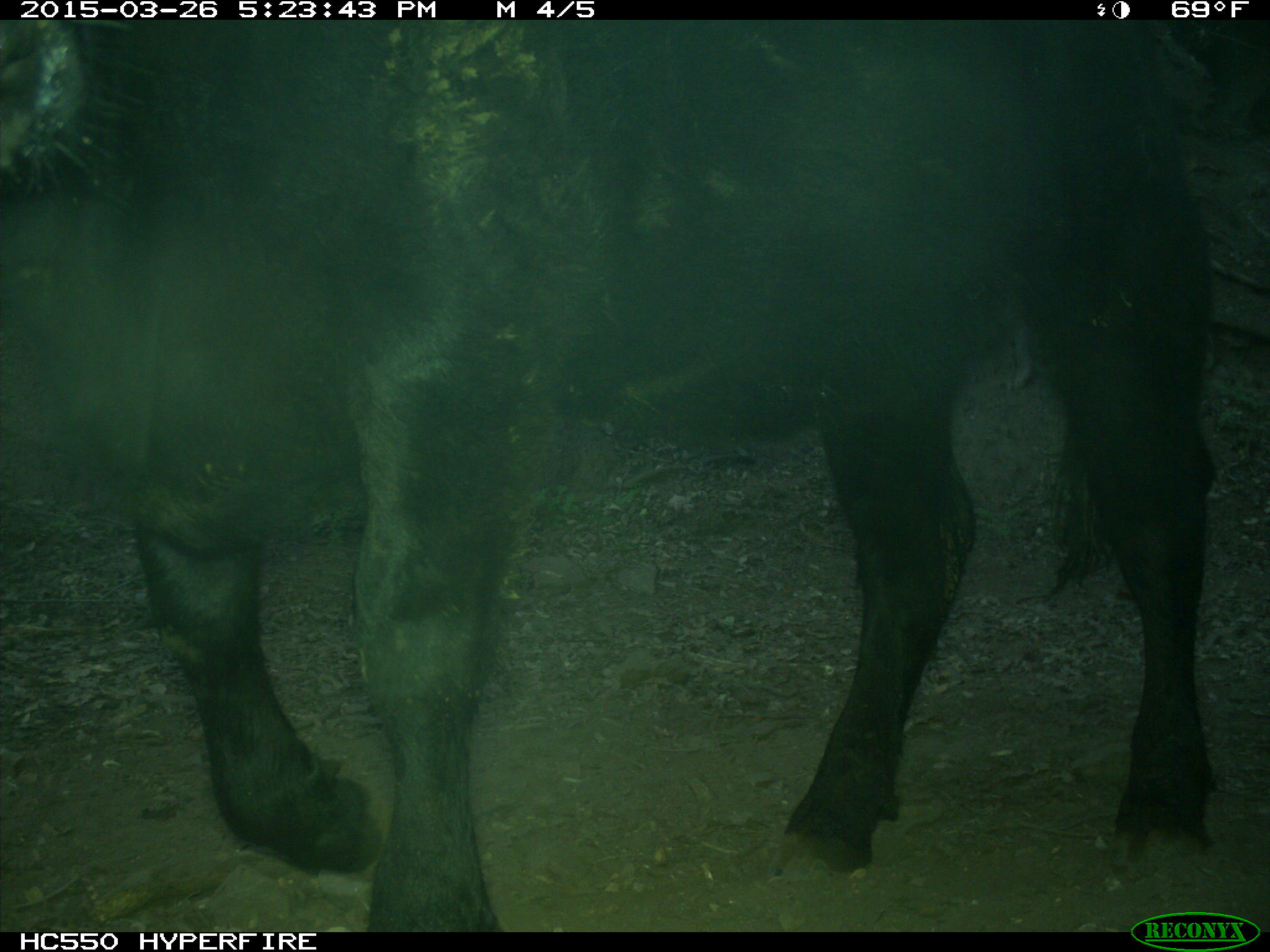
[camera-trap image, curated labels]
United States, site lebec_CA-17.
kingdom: Animalia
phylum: Chordata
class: Mammalia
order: Artiodactyla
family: Bovidae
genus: Bos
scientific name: Bos taurus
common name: domestic cow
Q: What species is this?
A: Bos taurus (domestic cow).